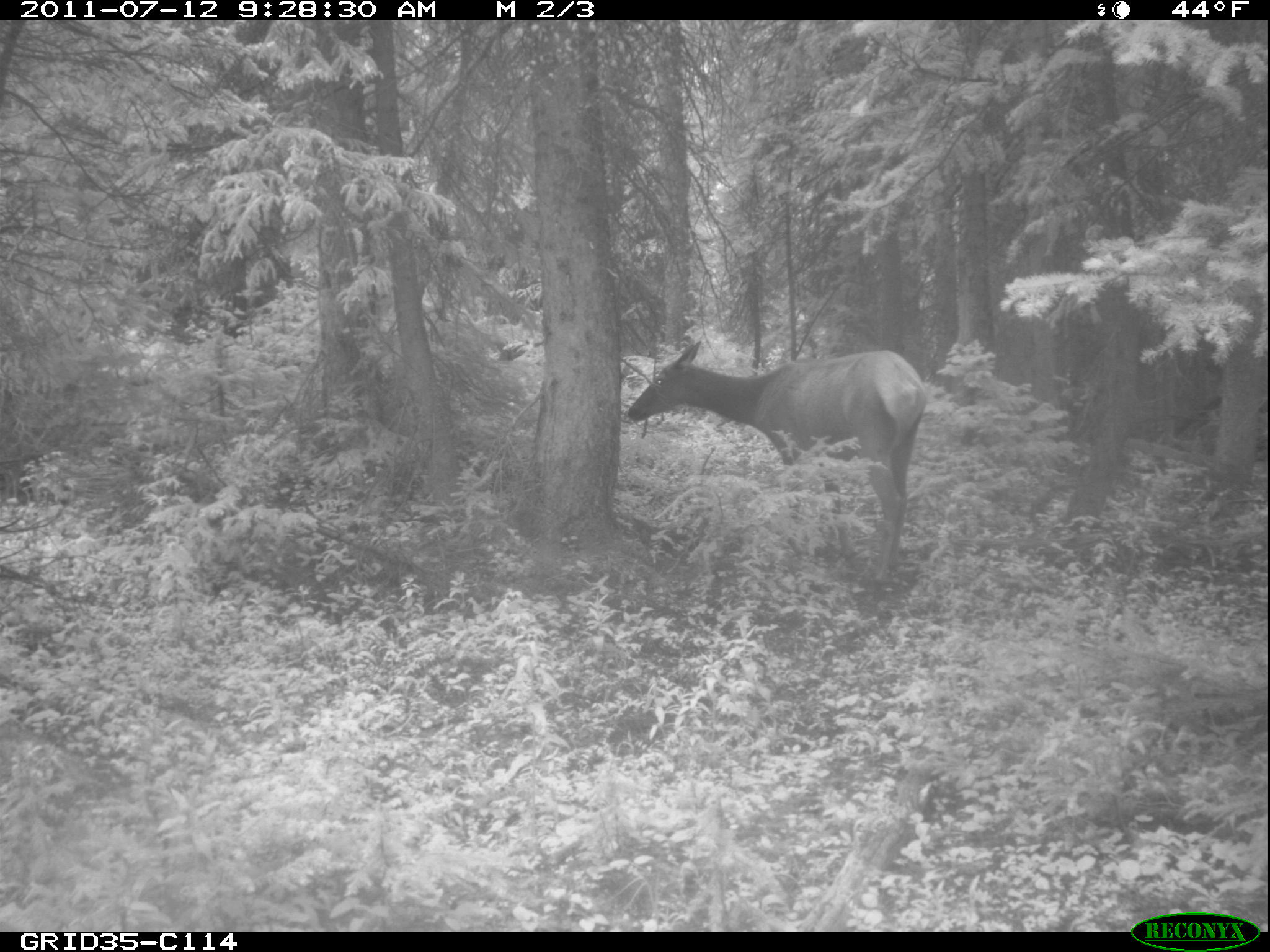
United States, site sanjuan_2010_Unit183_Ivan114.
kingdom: Animalia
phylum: Chordata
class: Mammalia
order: Artiodactyla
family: Cervidae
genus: Cervus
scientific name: Cervus elaphus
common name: red deer